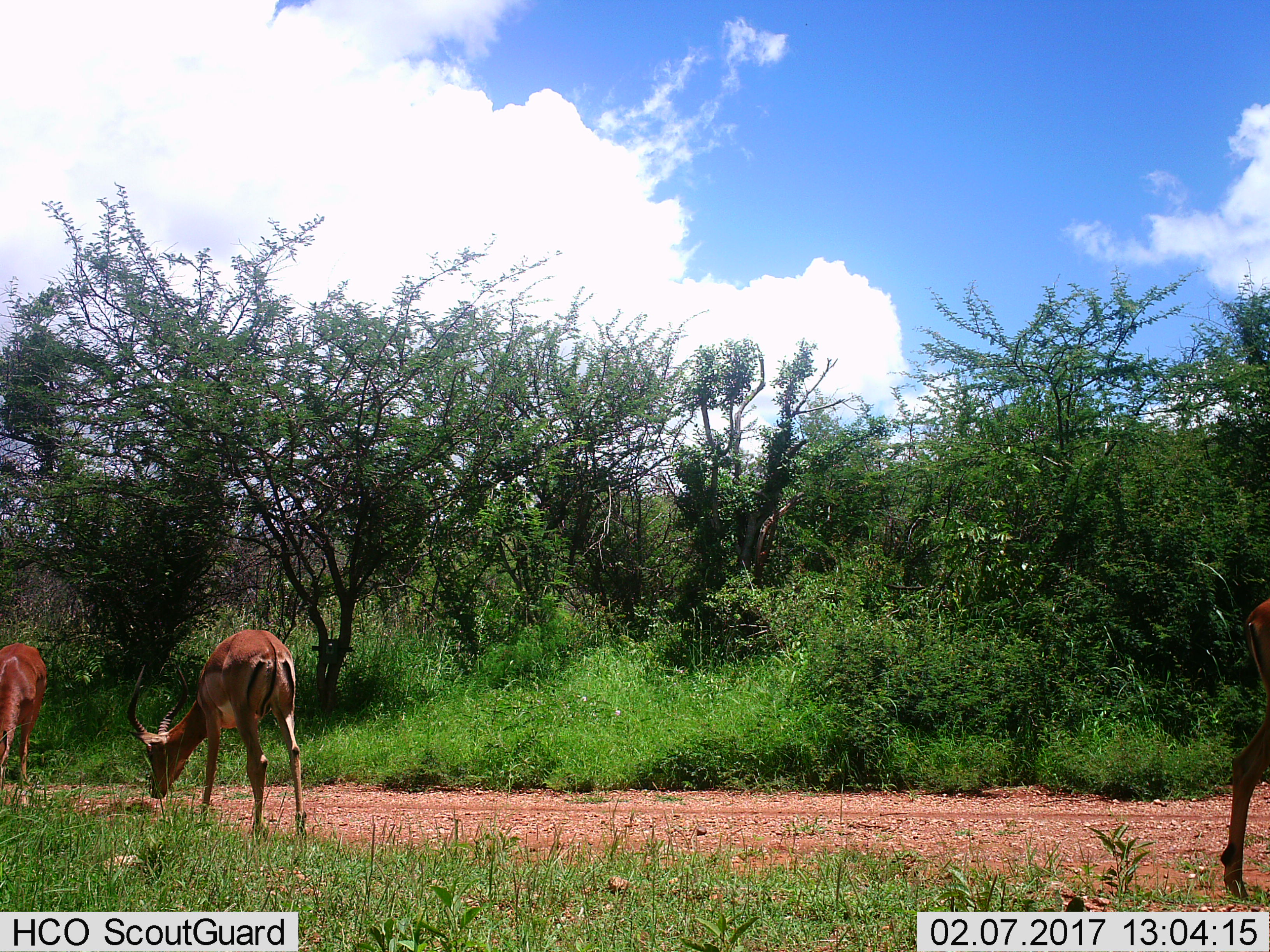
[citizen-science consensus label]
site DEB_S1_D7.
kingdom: Animalia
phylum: Chordata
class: Mammalia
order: Artiodactyla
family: Bovidae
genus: Aepyceros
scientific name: Aepyceros melampus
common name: impala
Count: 3.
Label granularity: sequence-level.